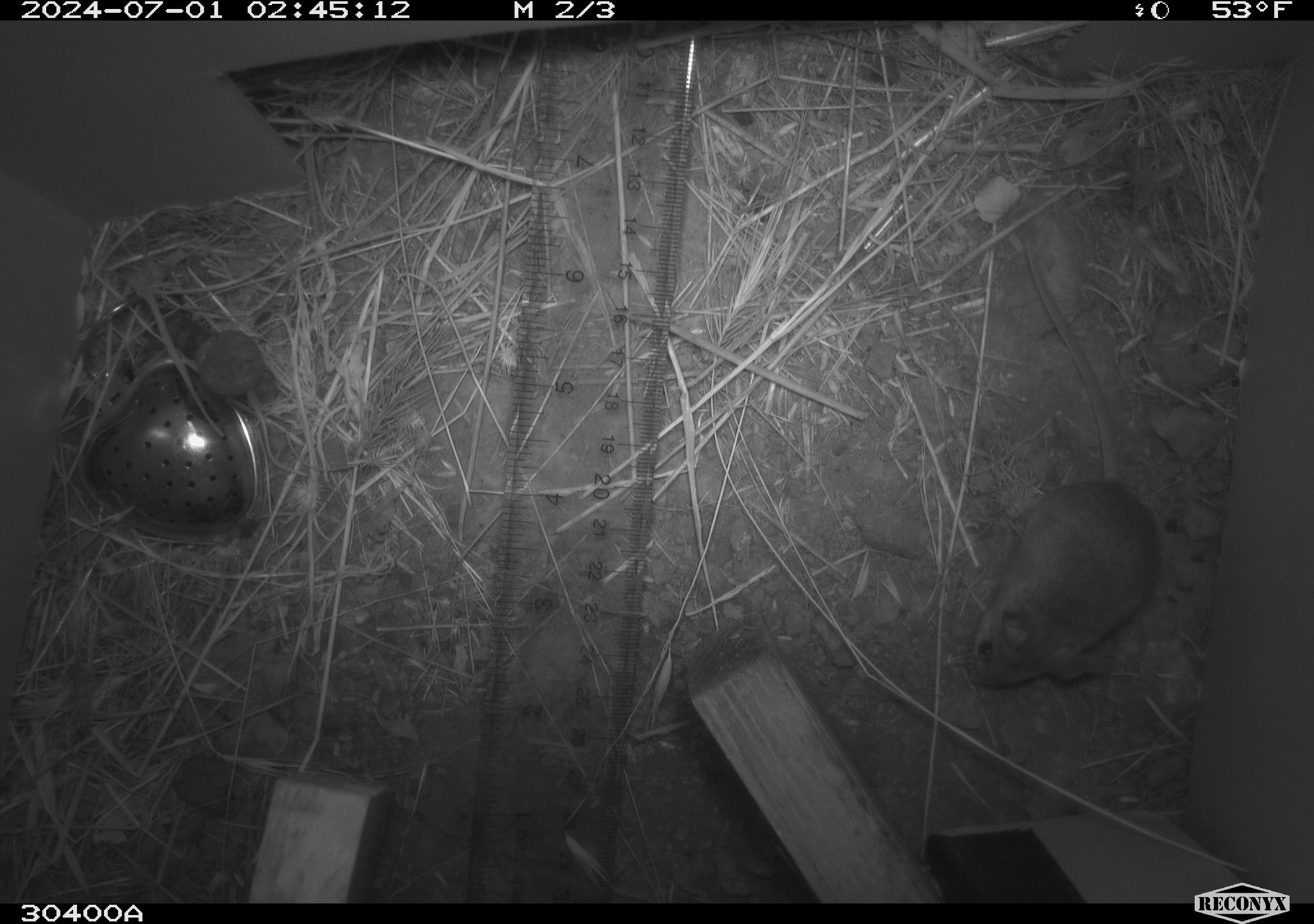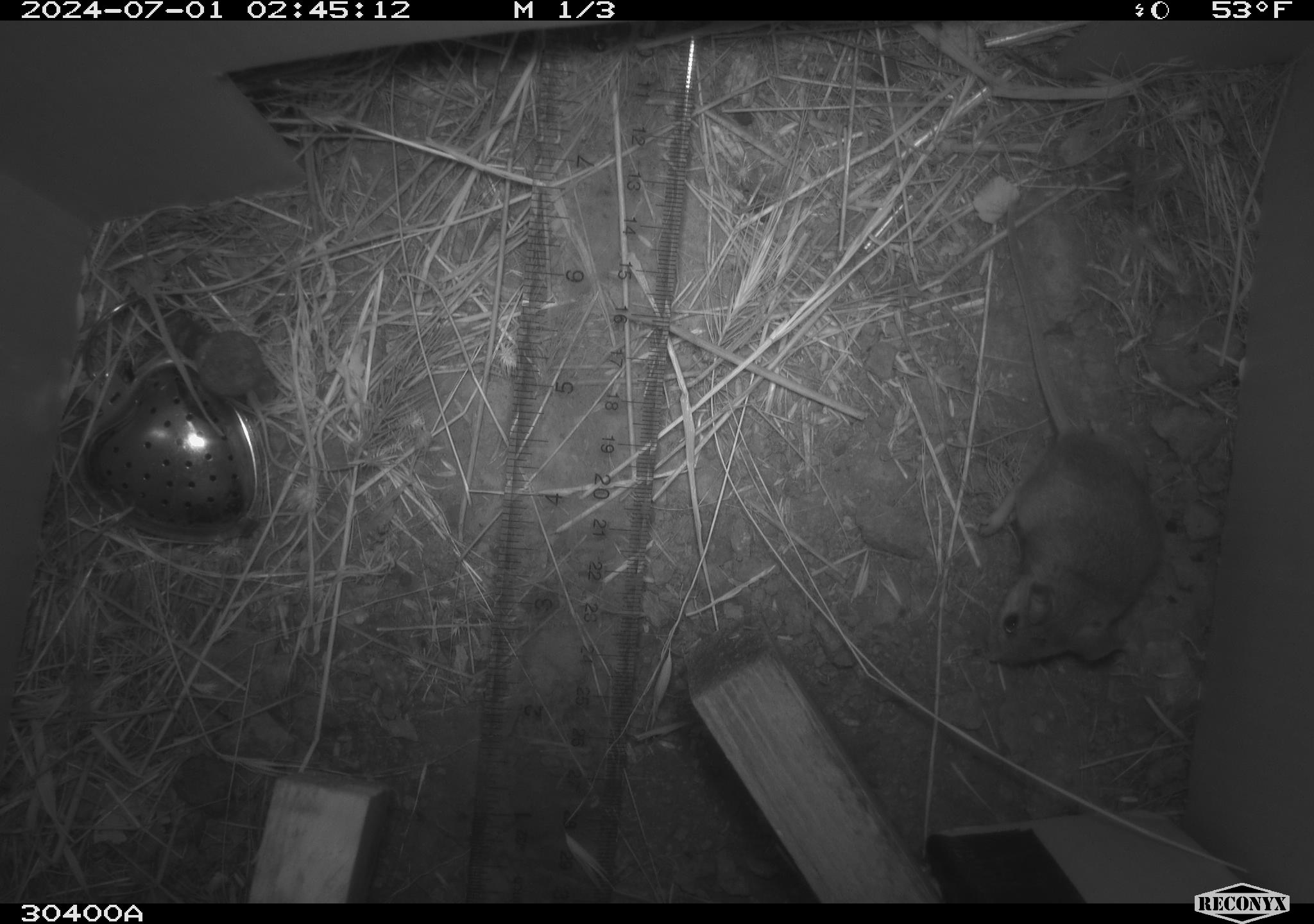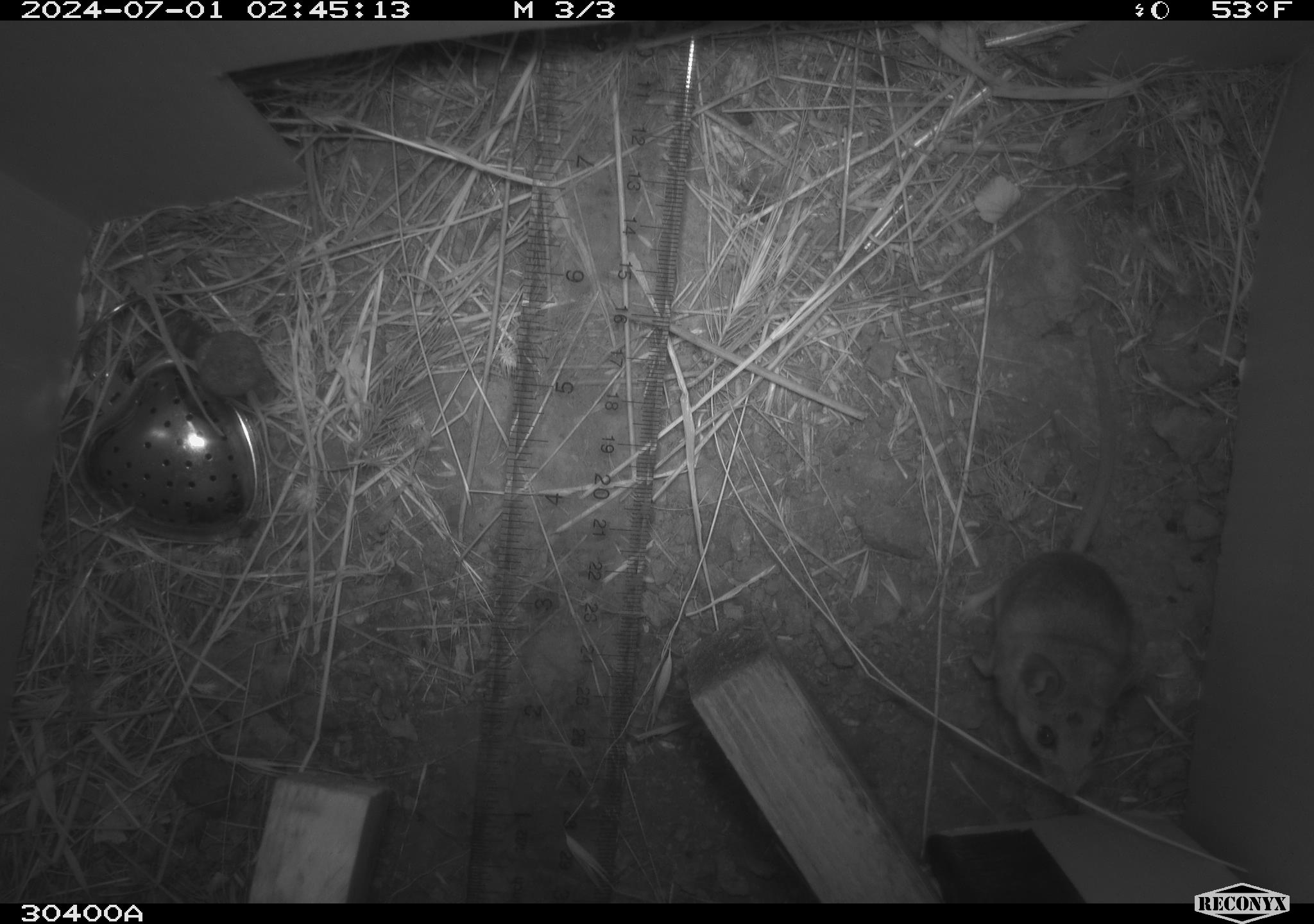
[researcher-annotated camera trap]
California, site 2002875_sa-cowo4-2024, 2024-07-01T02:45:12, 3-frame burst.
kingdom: Animalia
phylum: Chordata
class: Mammalia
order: Rodentia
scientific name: Rodentia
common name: mouse species